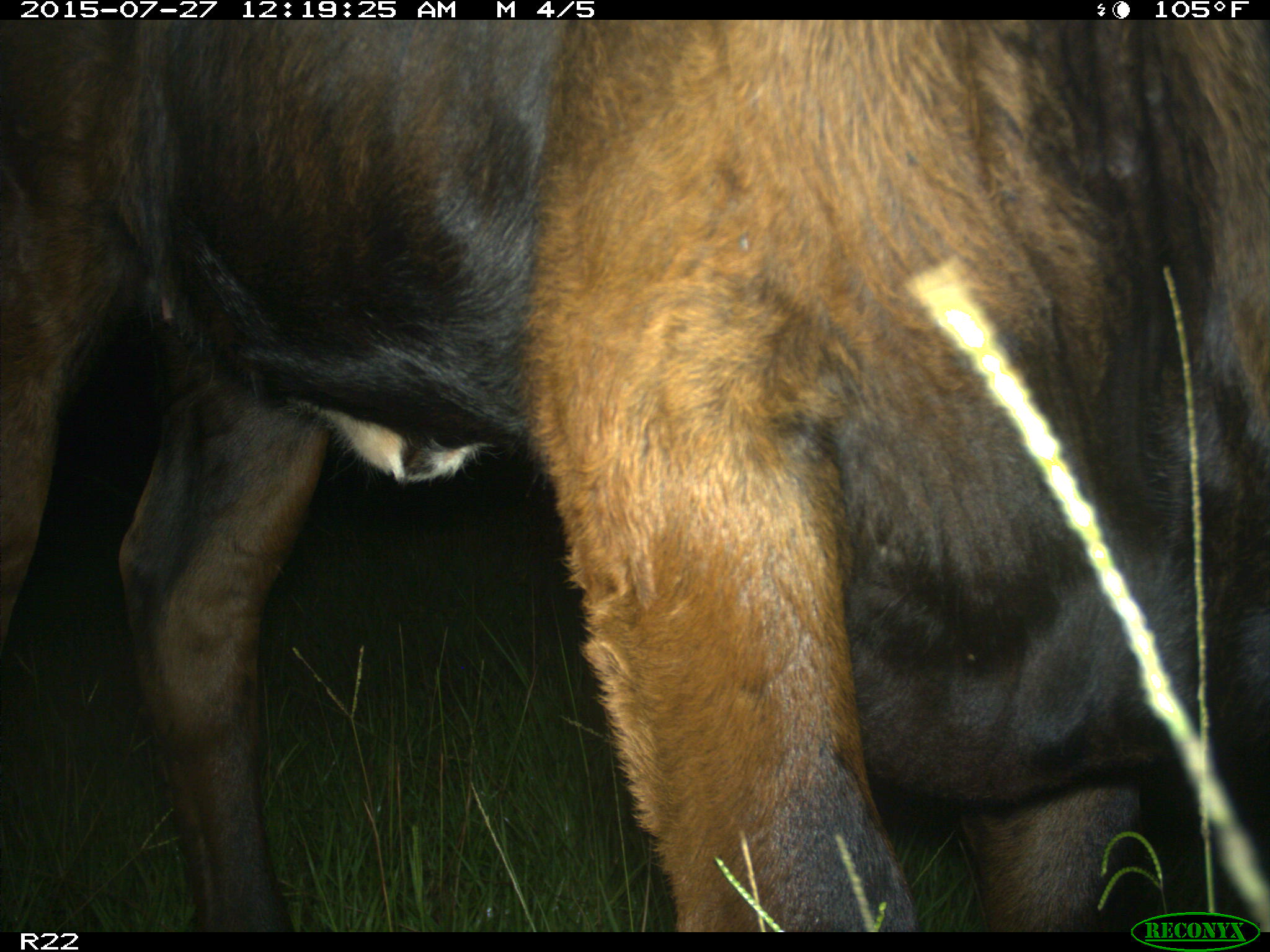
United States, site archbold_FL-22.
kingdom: Animalia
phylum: Chordata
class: Mammalia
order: Artiodactyla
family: Bovidae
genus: Bos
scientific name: Bos taurus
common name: domestic cow